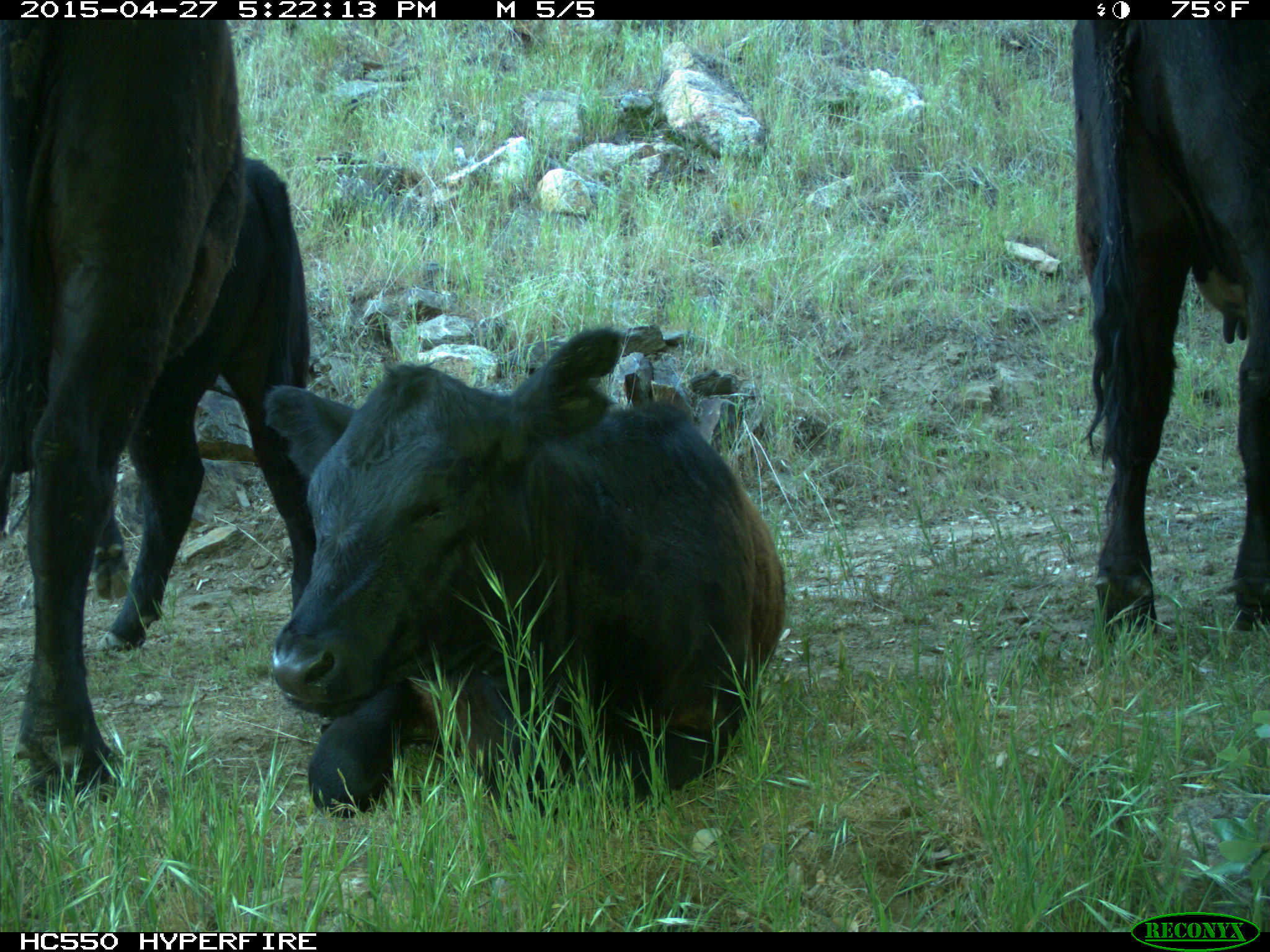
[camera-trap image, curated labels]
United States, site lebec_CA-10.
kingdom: Animalia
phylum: Chordata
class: Mammalia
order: Artiodactyla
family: Bovidae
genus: Bos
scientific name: Bos taurus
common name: domestic cow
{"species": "Bos taurus (domestic cow)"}